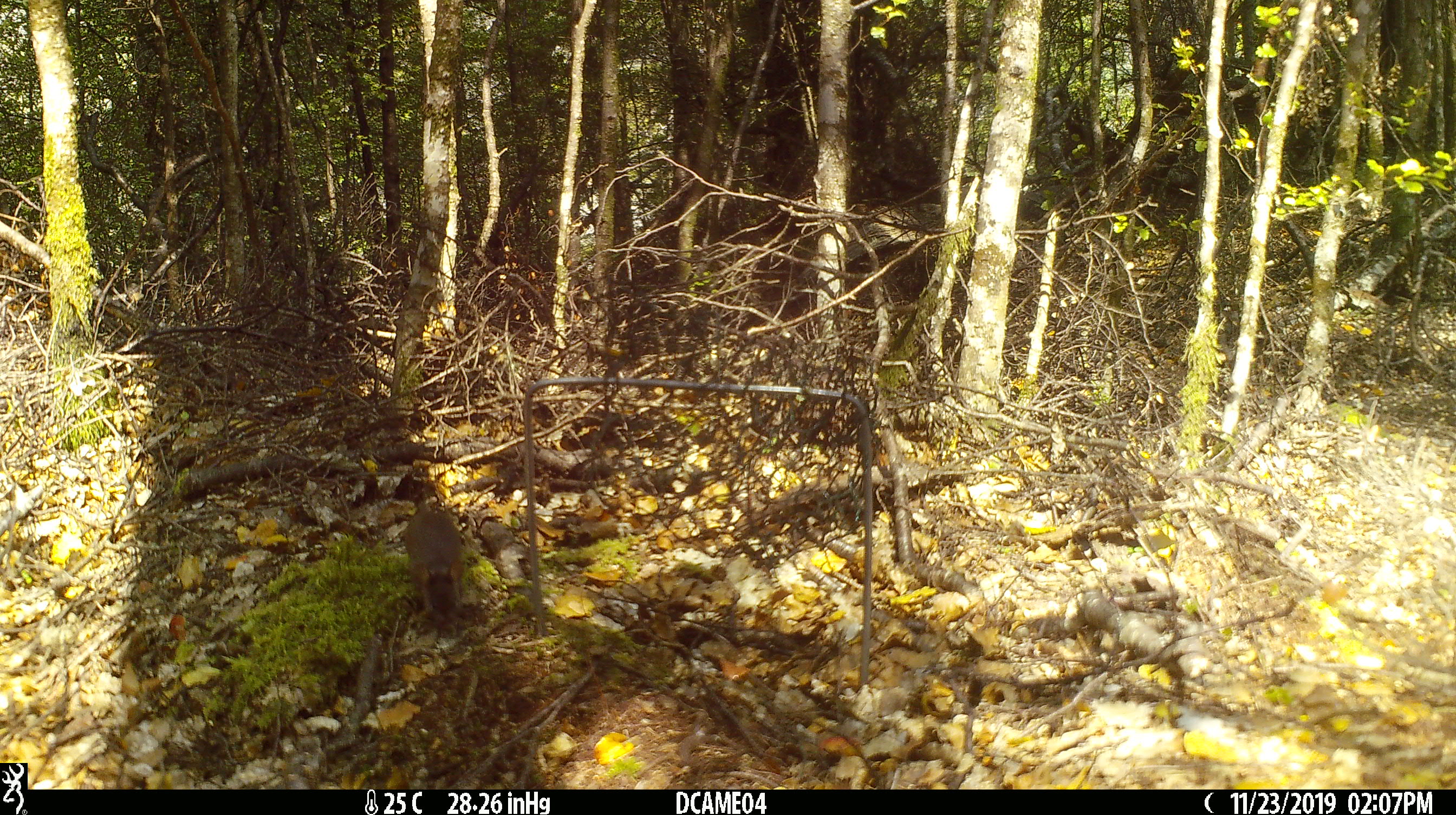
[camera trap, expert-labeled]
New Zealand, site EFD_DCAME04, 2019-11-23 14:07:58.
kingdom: Animalia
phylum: Chordata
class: Mammalia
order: Rodentia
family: Muridae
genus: Mus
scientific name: Mus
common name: mouse